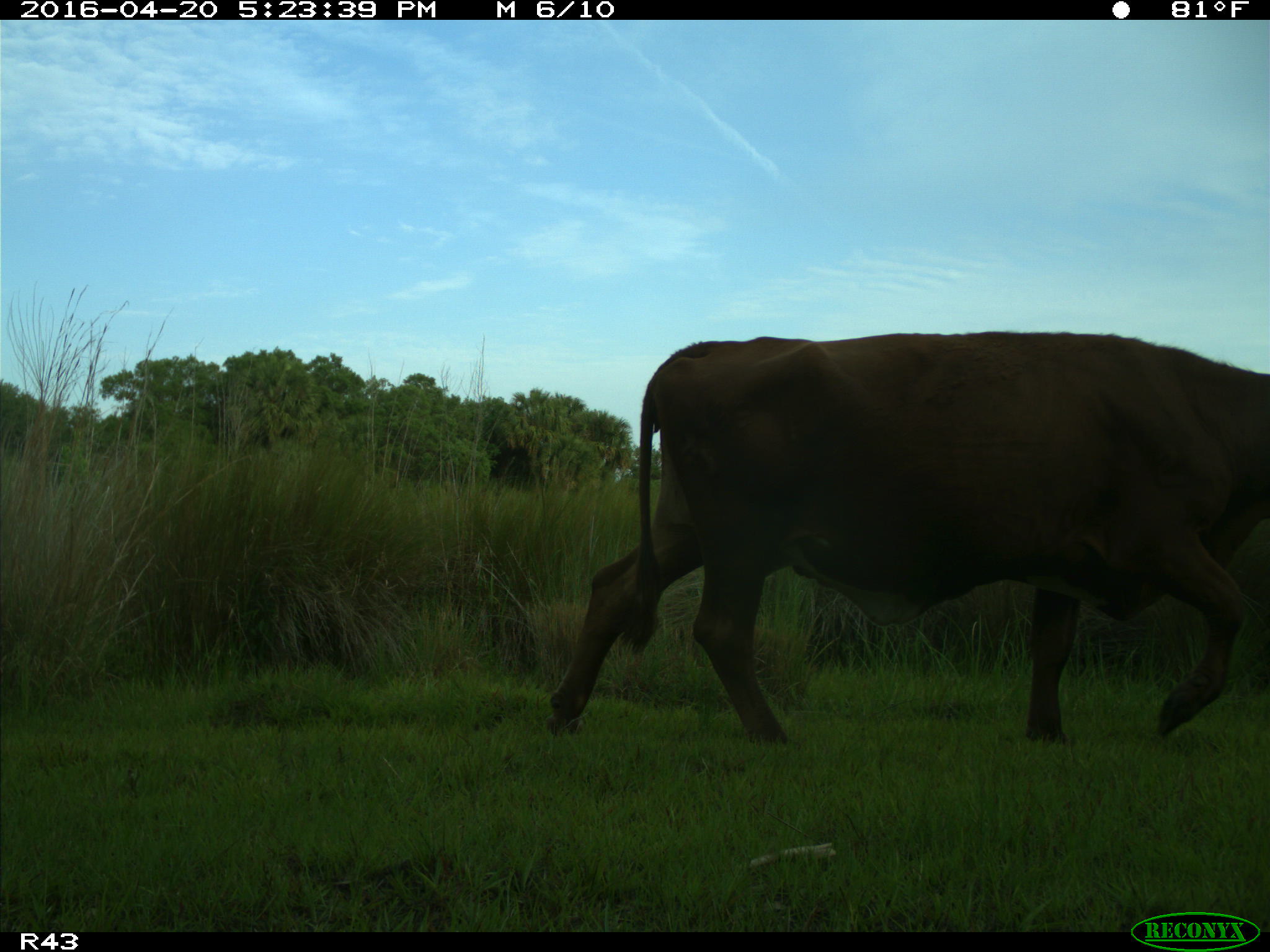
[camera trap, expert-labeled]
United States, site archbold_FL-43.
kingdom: Animalia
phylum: Chordata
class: Mammalia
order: Artiodactyla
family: Bovidae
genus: Bos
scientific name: Bos taurus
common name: domestic cow